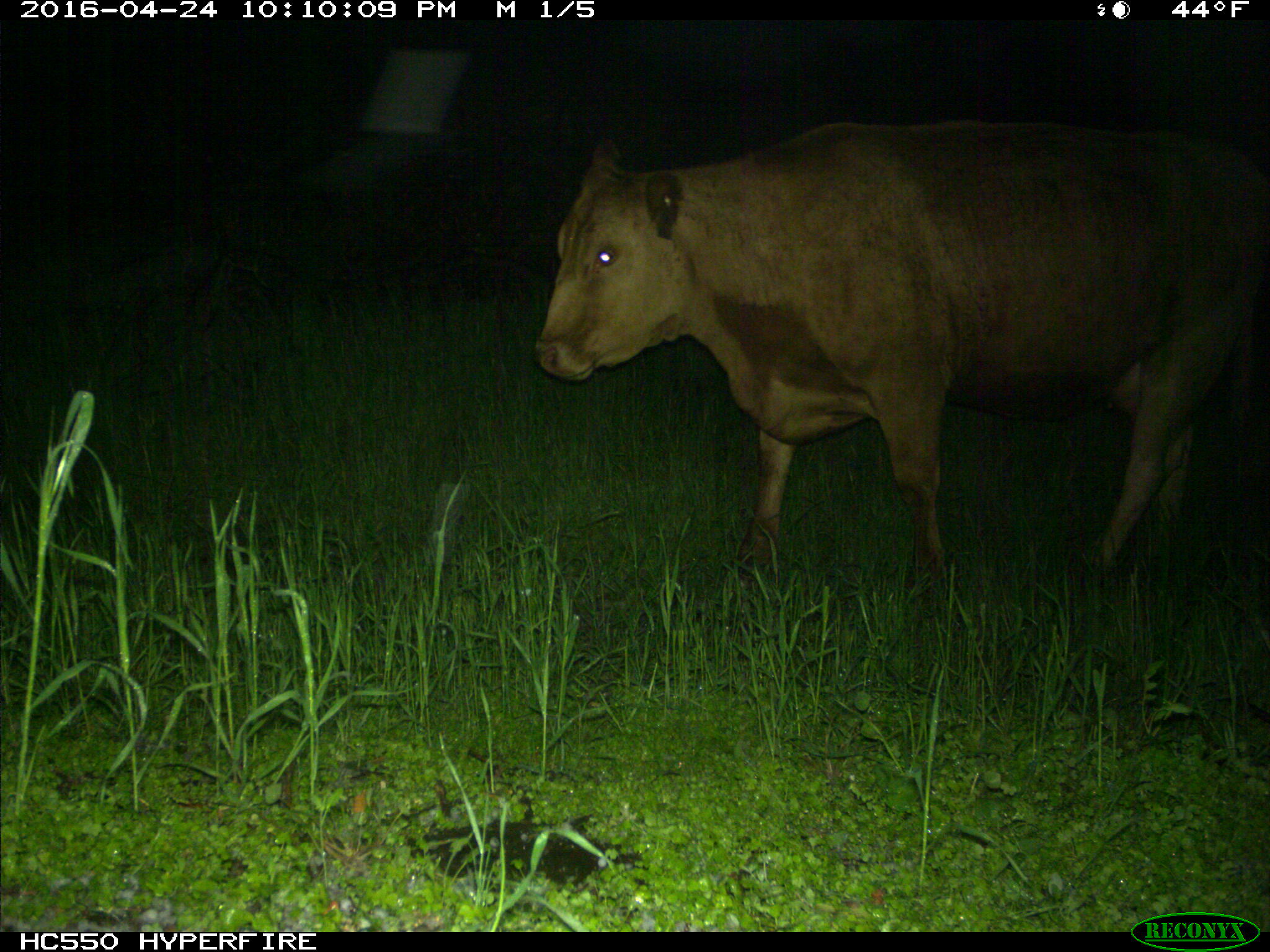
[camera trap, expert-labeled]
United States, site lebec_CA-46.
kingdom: Animalia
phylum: Chordata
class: Mammalia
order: Artiodactyla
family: Bovidae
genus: Bos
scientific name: Bos taurus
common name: domestic cow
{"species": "Bos taurus (domestic cow)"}